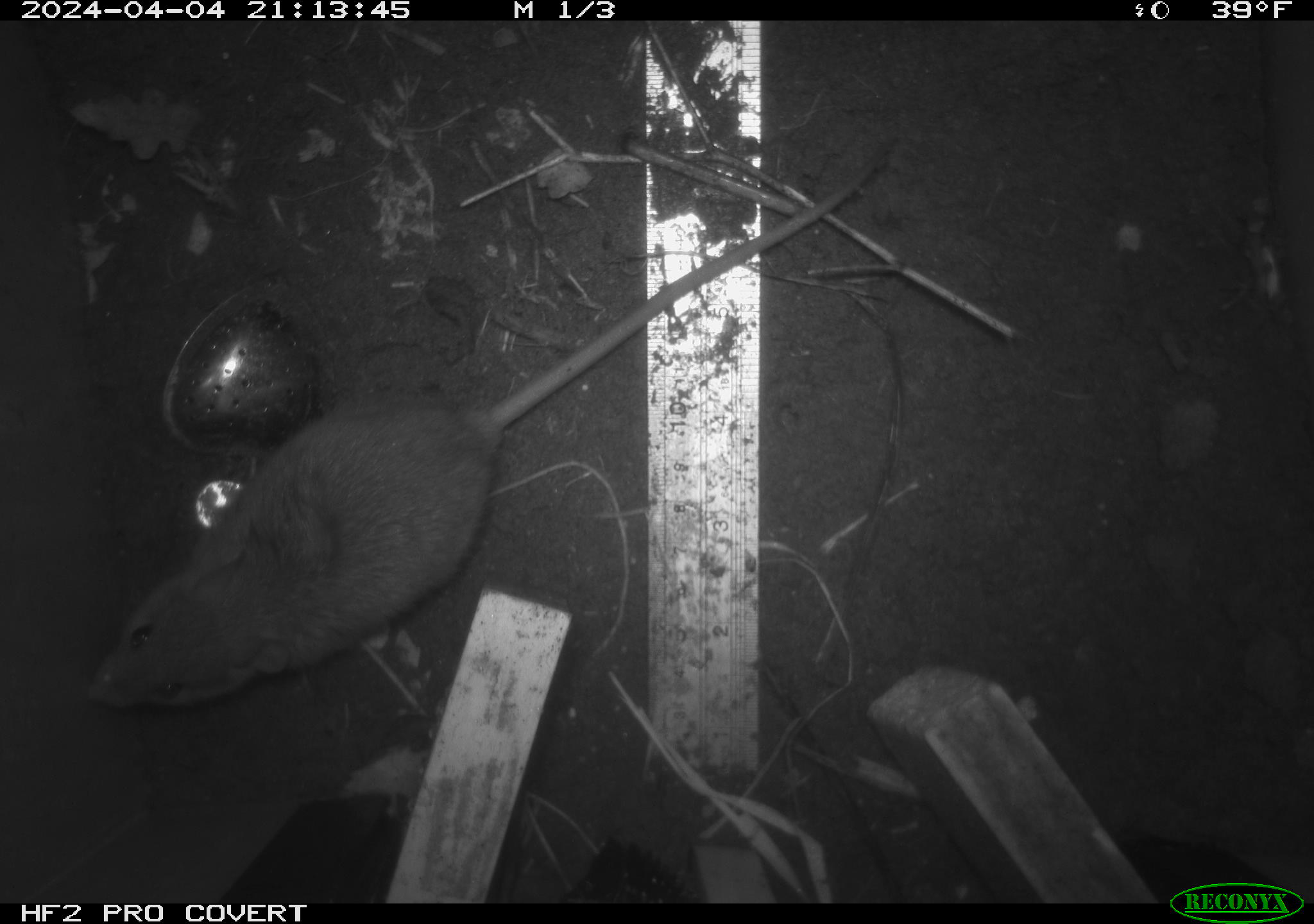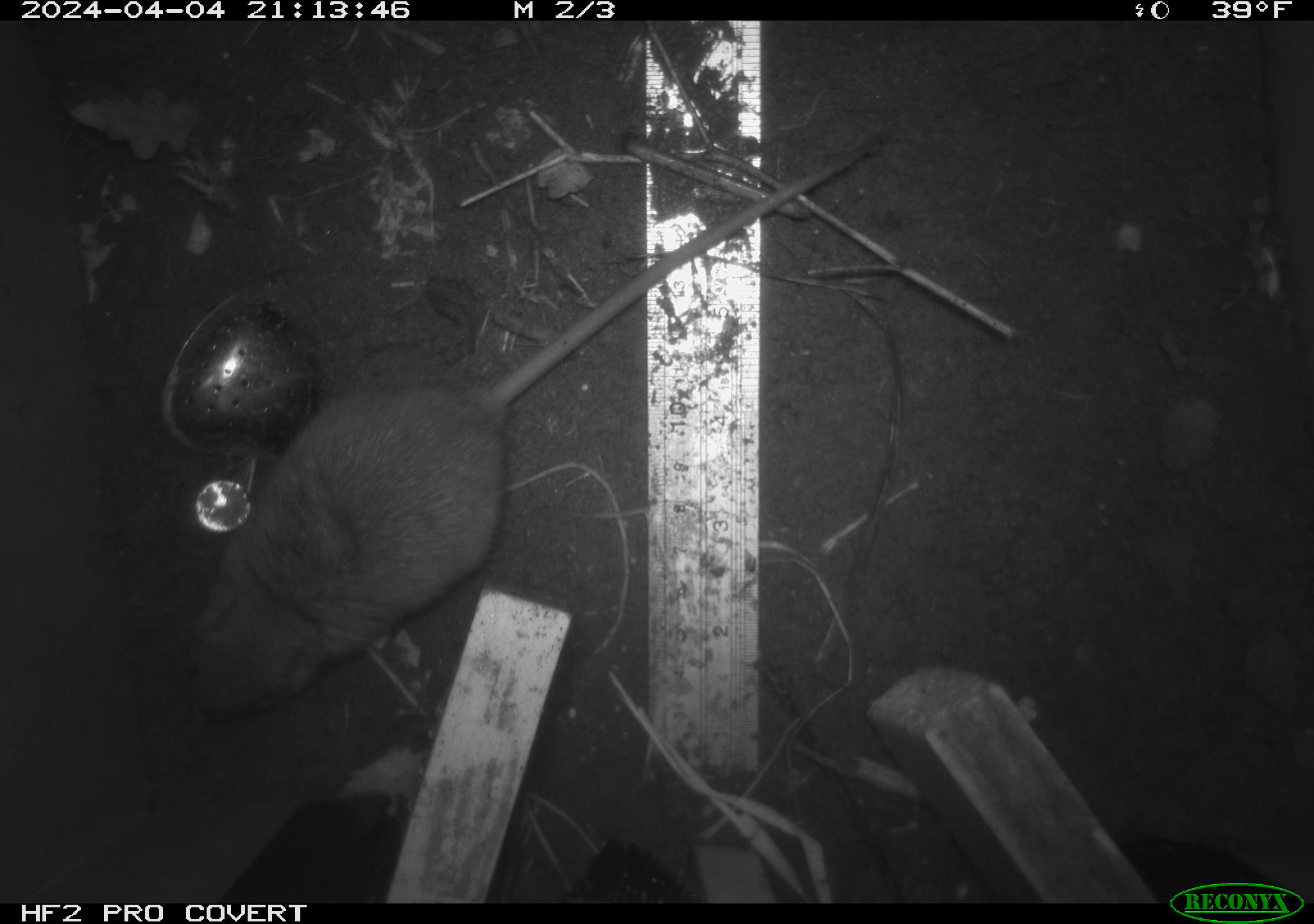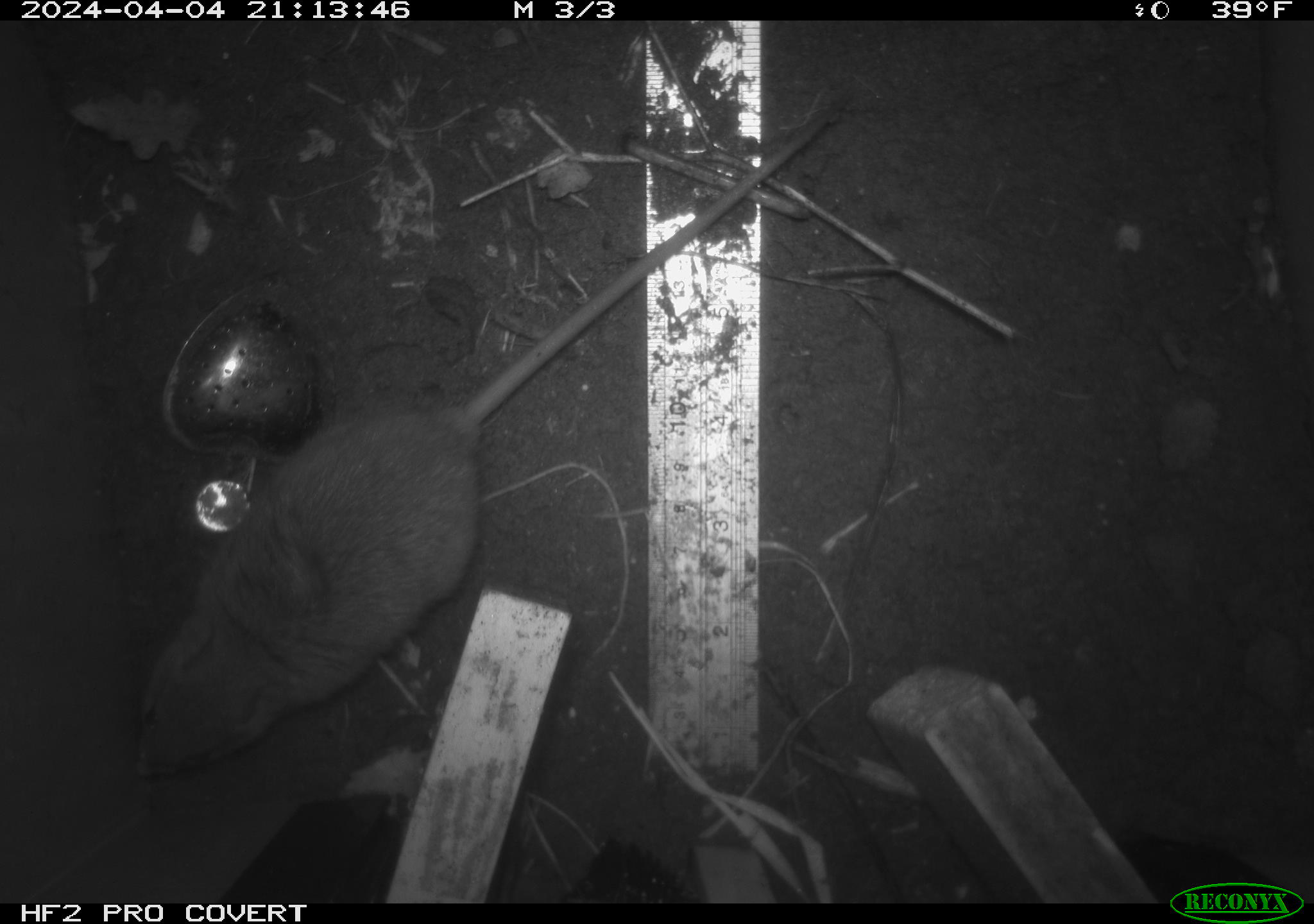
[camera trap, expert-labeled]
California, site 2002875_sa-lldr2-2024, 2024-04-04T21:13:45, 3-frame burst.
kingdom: Animalia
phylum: Chordata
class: Mammalia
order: Rodentia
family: Muridae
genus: Rattus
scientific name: Rattus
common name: rat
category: rattus species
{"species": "rattus species (rat) (Rattus)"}